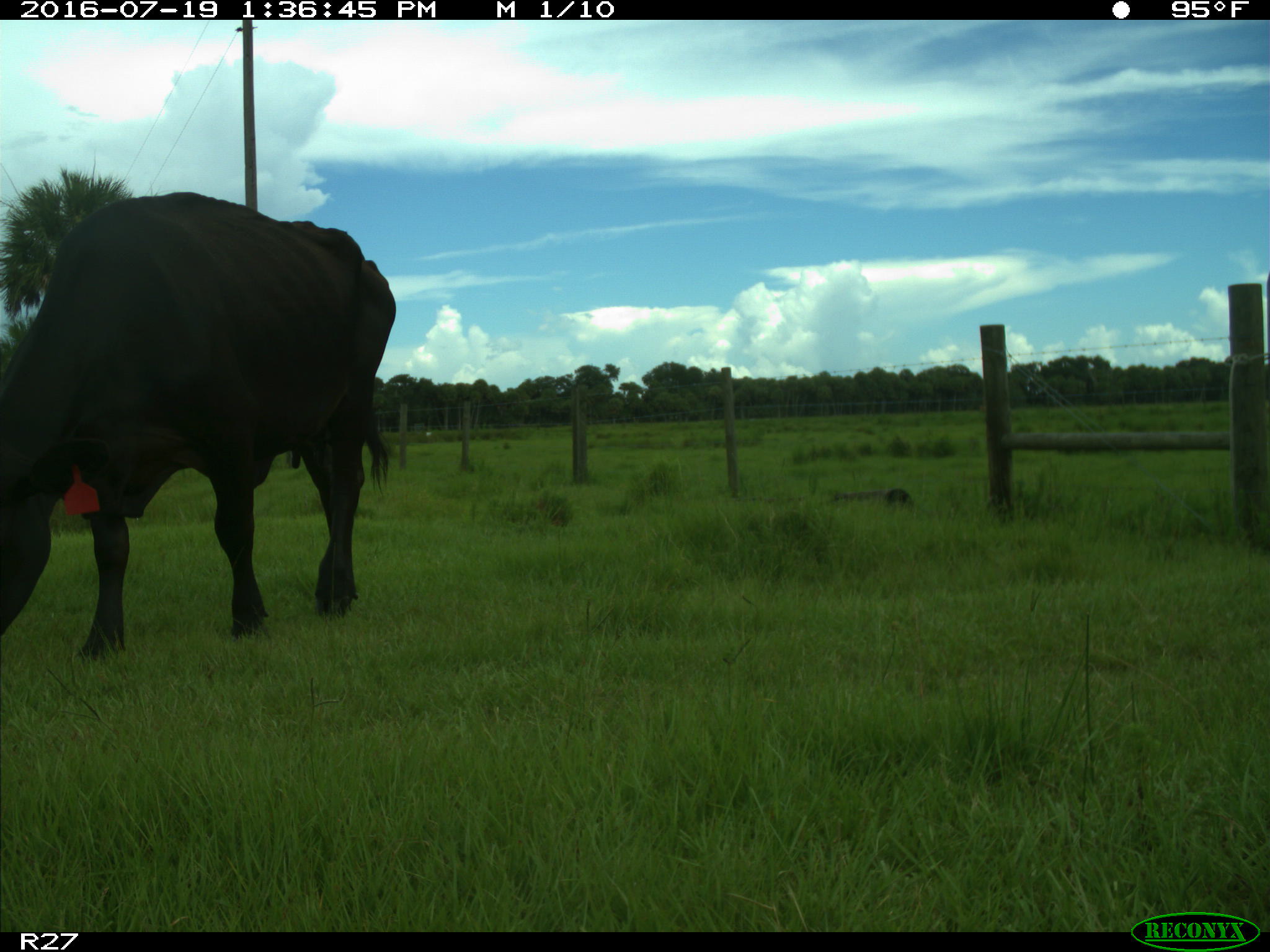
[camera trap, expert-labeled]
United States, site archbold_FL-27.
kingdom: Animalia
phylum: Chordata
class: Mammalia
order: Artiodactyla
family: Bovidae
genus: Bos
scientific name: Bos taurus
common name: domestic cow